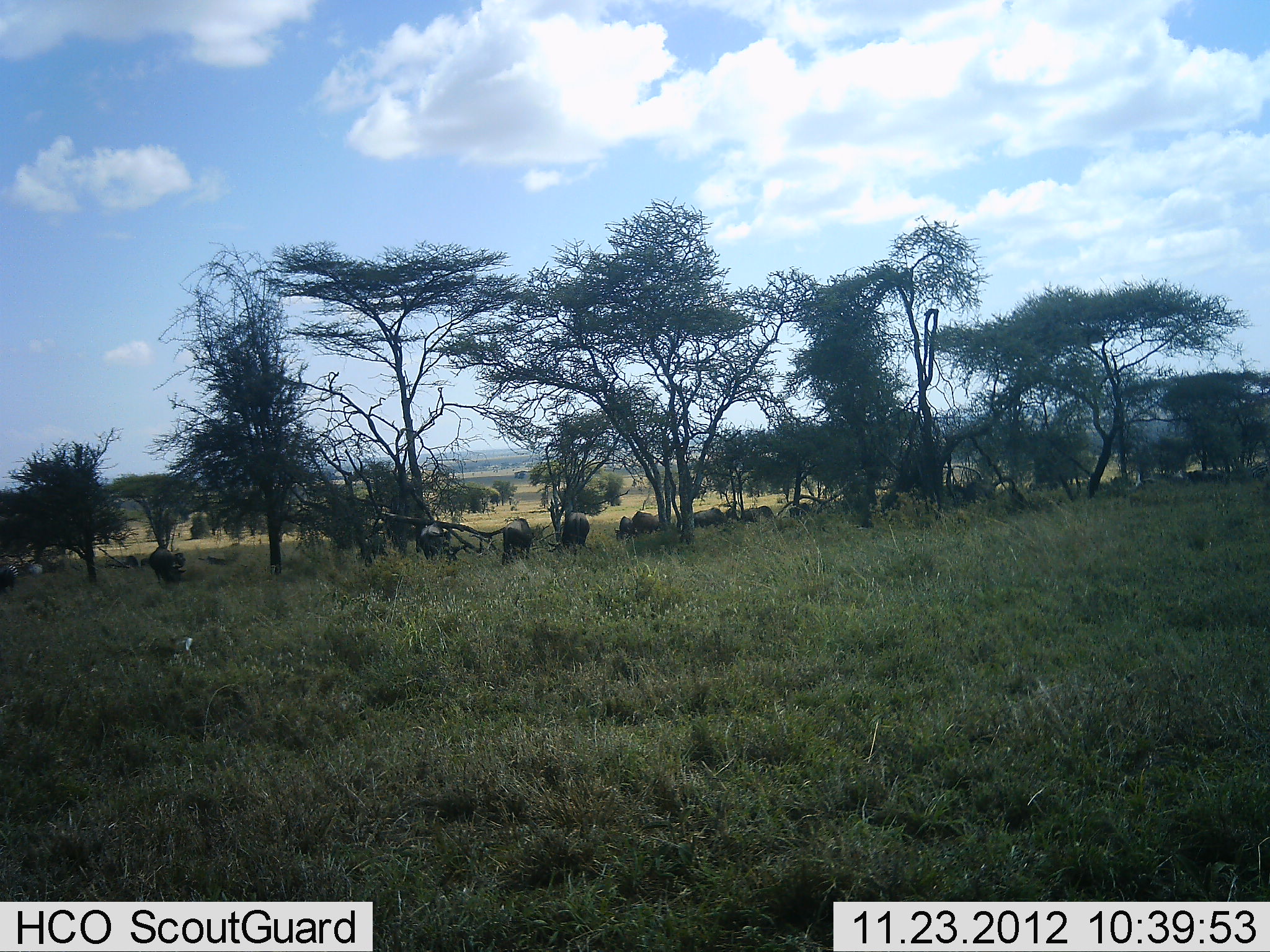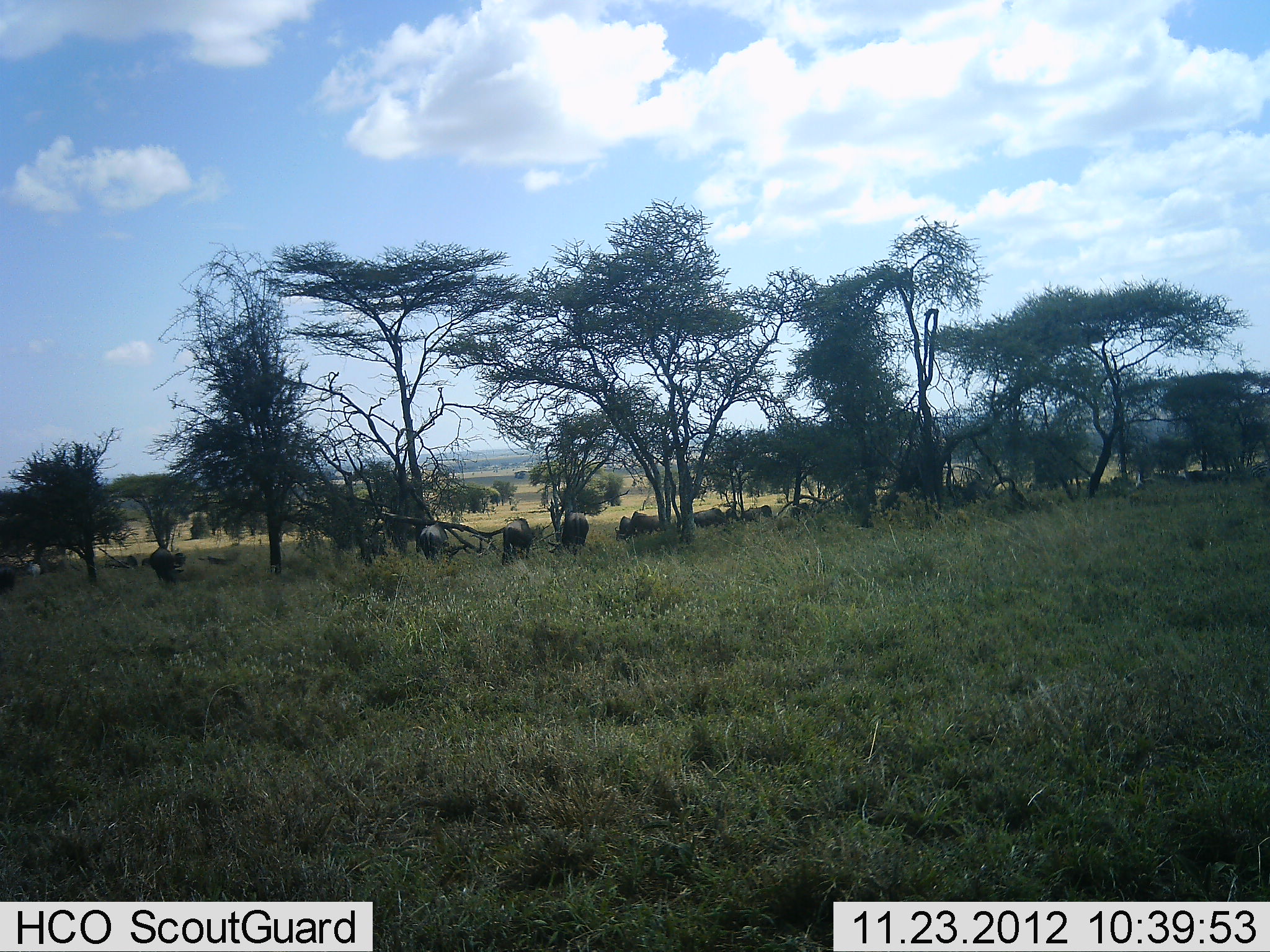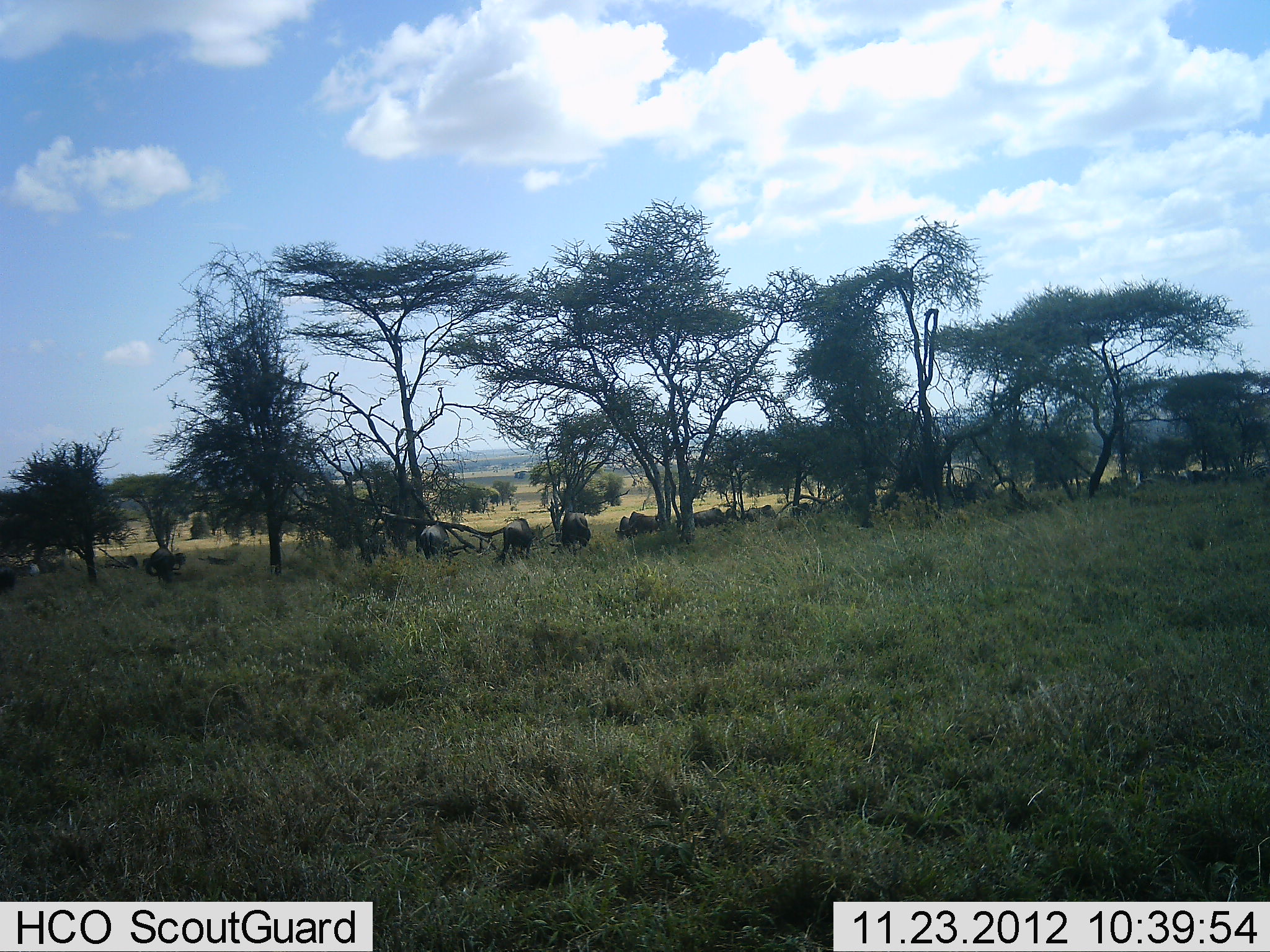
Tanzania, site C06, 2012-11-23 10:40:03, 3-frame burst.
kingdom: Animalia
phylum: Chordata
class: Mammalia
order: Artiodactyla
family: Bovidae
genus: Connochaetes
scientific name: Connochaetes taurinus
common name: blue wildebeest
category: wildebeest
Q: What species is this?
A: Wildebeest (blue wildebeest) (Connochaetes taurinus).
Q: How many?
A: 11-50.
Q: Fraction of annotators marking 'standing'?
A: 48%.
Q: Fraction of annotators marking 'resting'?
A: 10%.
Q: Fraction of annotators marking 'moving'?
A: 10%.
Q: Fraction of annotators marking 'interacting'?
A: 3%.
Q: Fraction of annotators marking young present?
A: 0%.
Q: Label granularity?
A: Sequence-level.